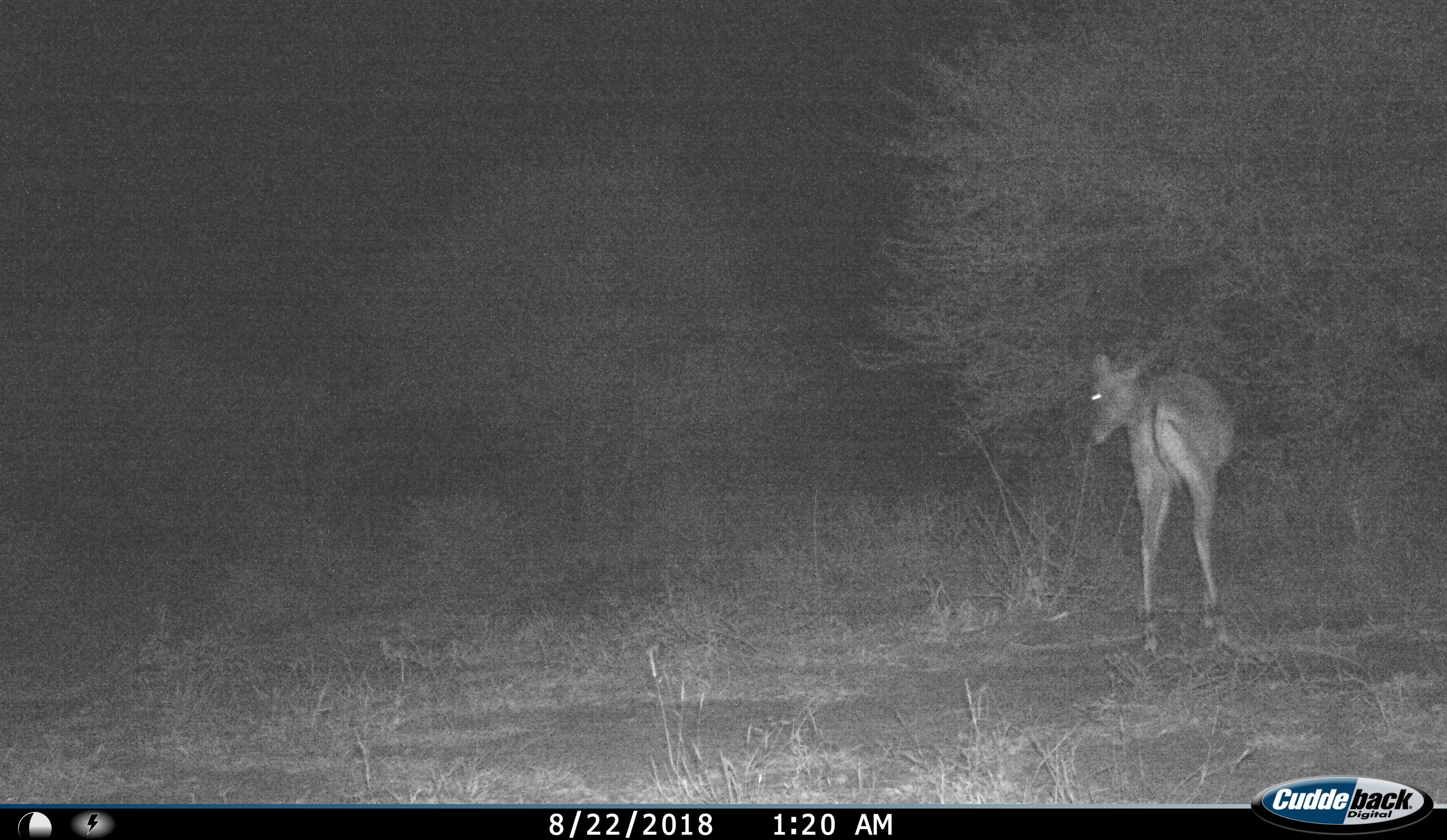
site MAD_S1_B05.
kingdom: Animalia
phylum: Chordata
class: Mammalia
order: Artiodactyla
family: Bovidae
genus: Aepyceros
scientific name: Aepyceros melampus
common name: impala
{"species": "impala (Aepyceros melampus)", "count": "1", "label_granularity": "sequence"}